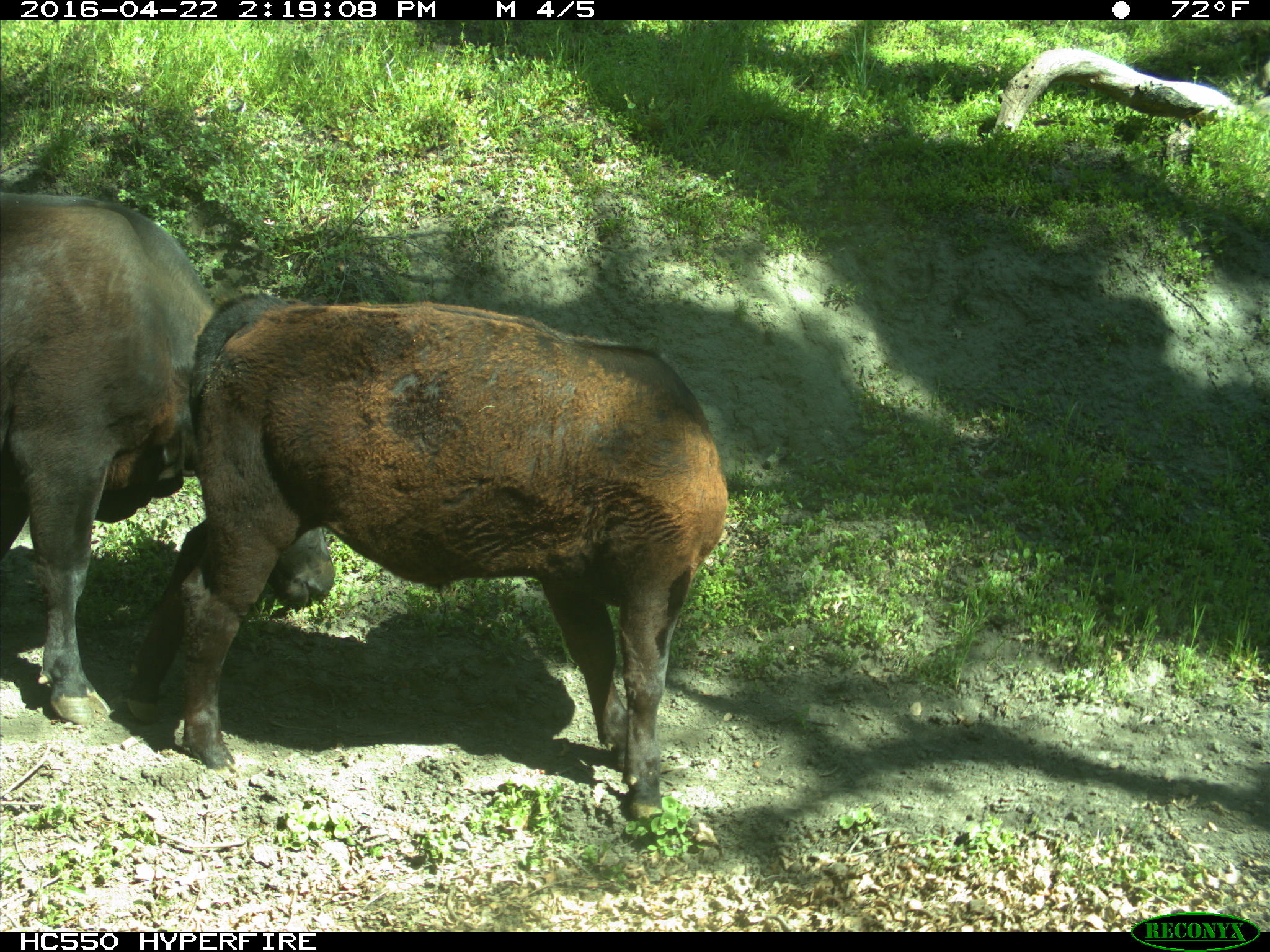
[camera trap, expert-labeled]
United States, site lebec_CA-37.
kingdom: Animalia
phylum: Chordata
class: Mammalia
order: Artiodactyla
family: Bovidae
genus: Bos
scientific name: Bos taurus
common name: domestic cow